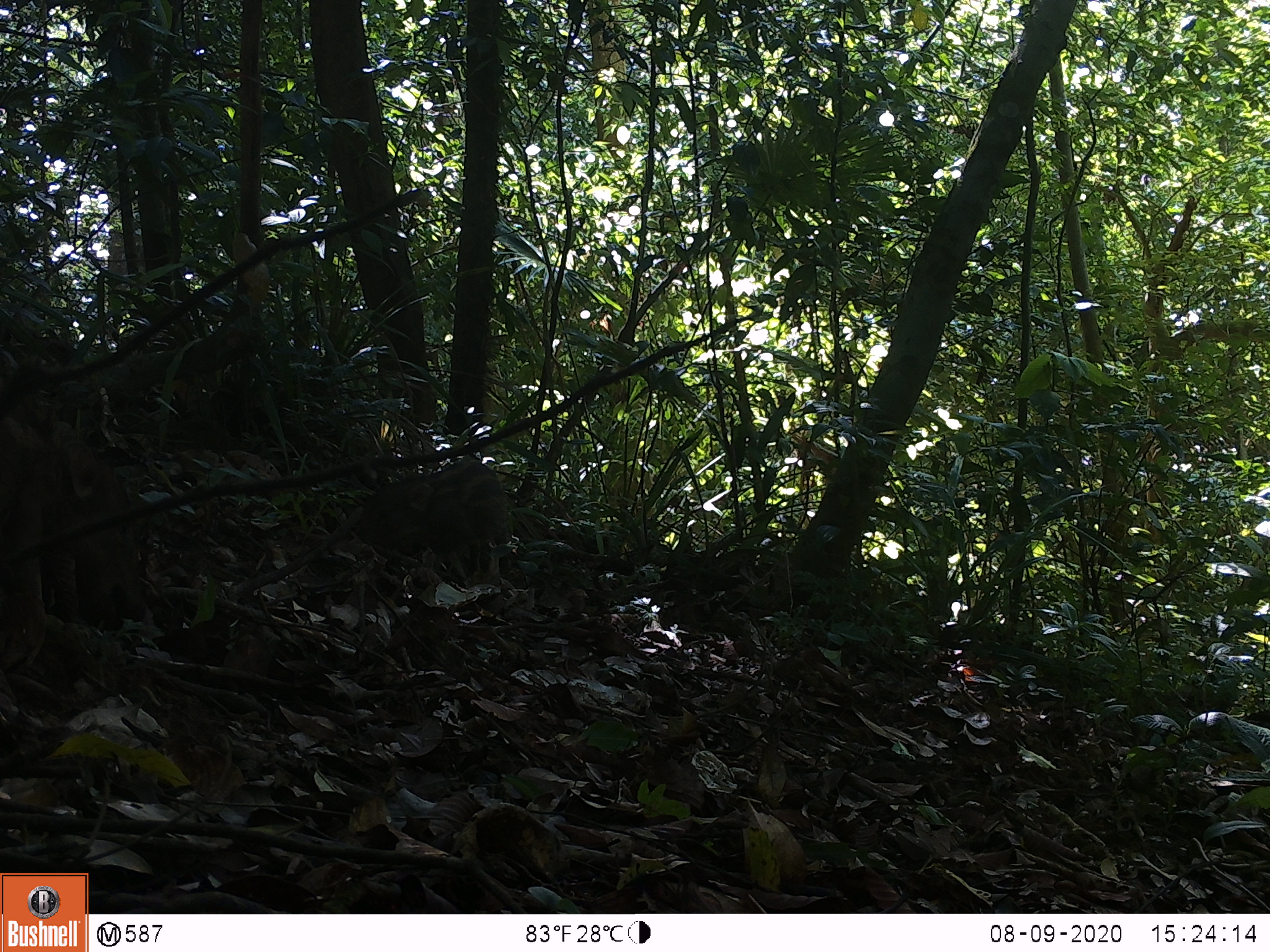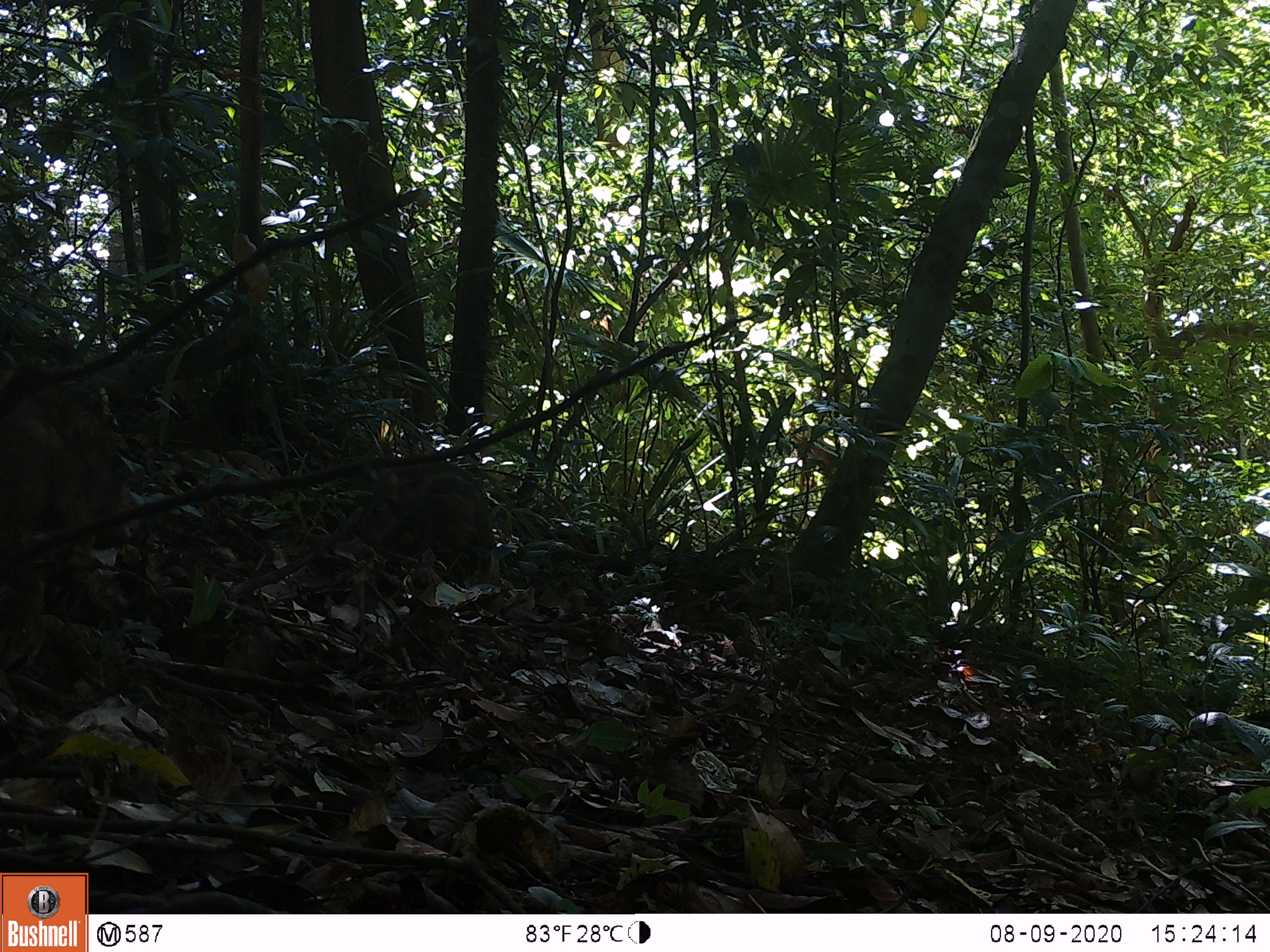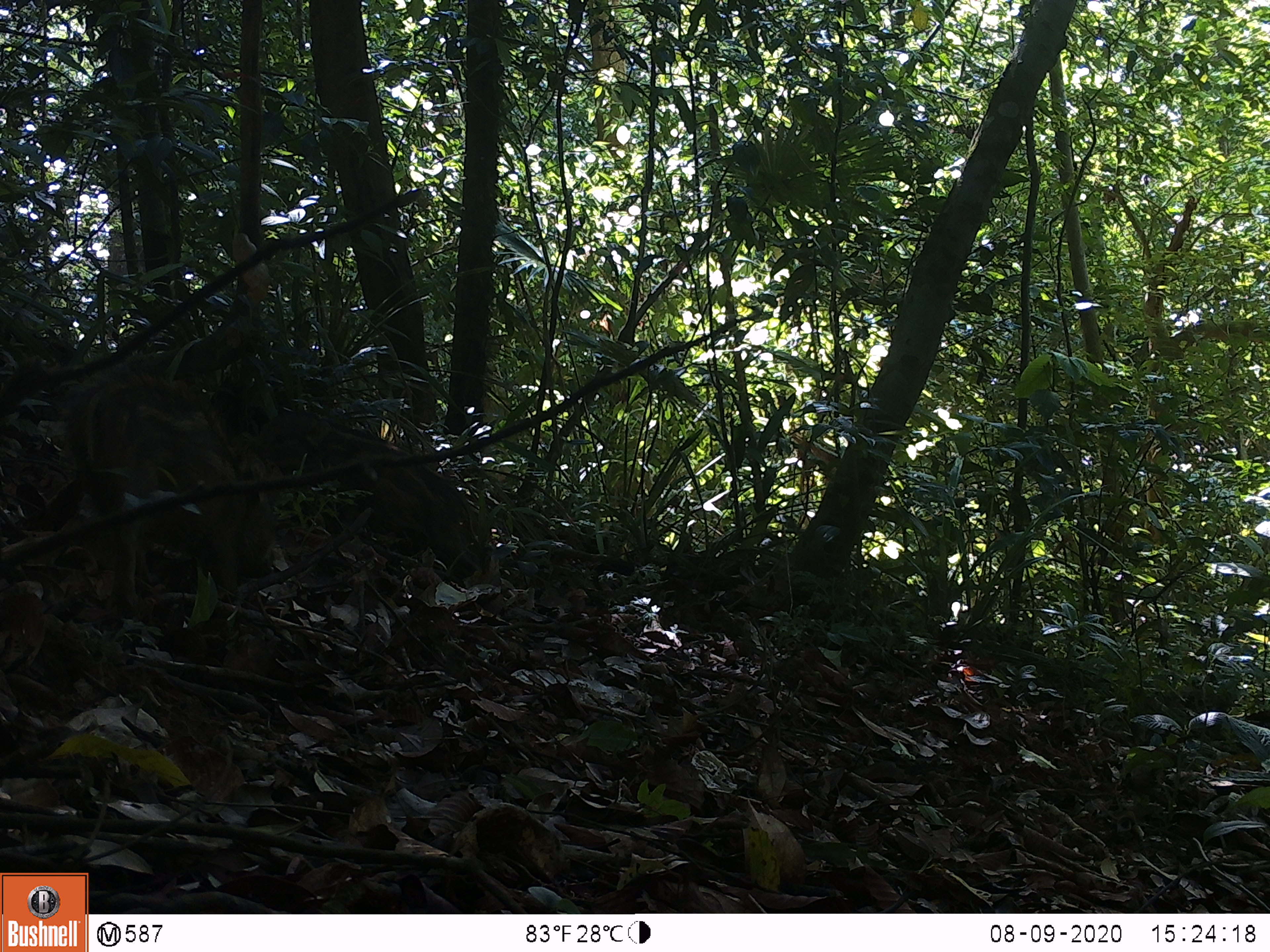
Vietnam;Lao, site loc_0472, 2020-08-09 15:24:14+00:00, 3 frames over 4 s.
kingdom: Animalia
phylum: Chordata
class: Mammalia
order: Artiodactyla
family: Suidae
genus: Sus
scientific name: Sus scrofa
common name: eurasian wild pig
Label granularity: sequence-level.